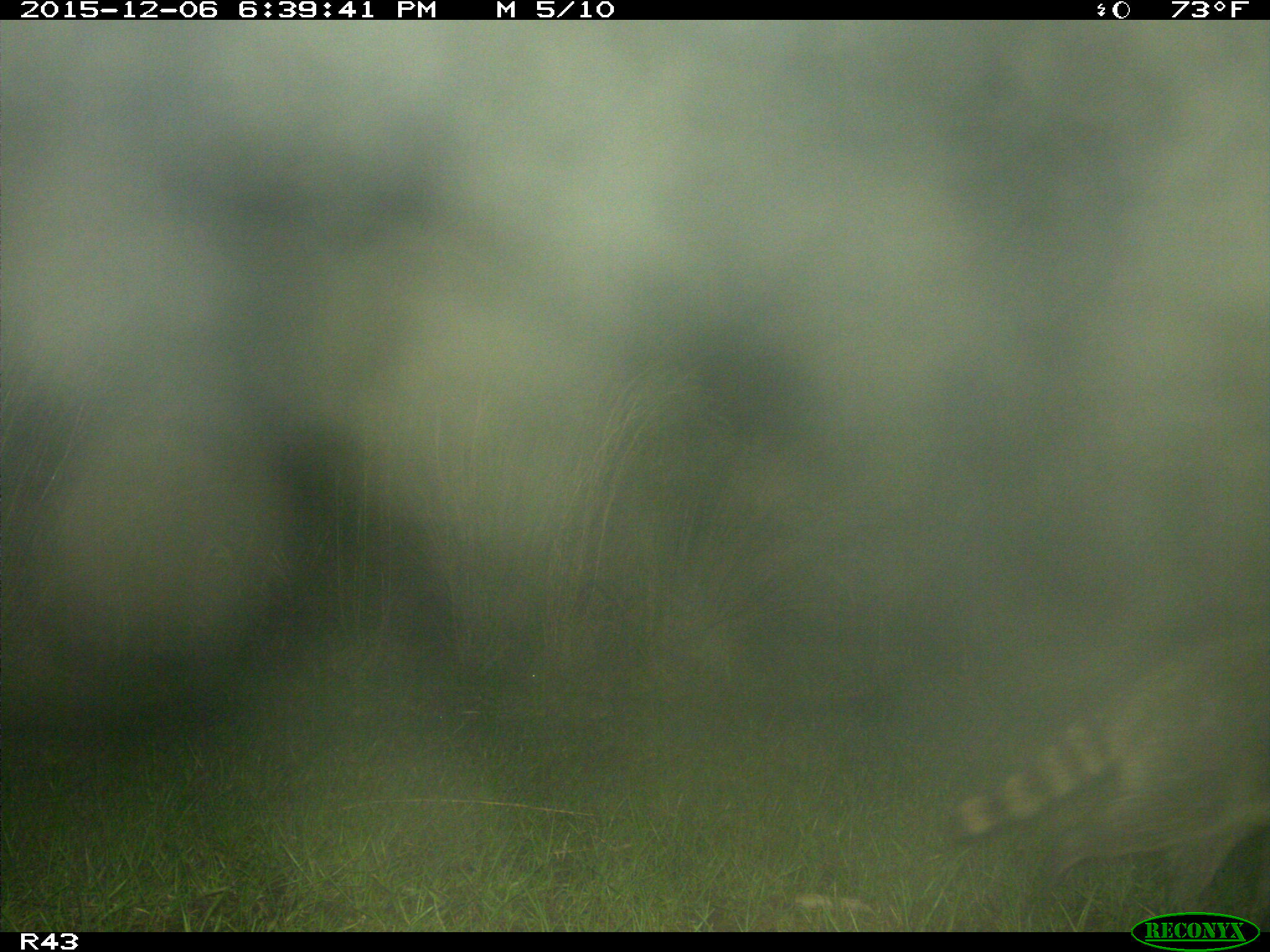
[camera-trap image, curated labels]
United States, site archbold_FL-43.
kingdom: Animalia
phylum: Chordata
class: Mammalia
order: Carnivora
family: Procyonidae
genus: Procyon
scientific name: Procyon lotor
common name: common raccoon